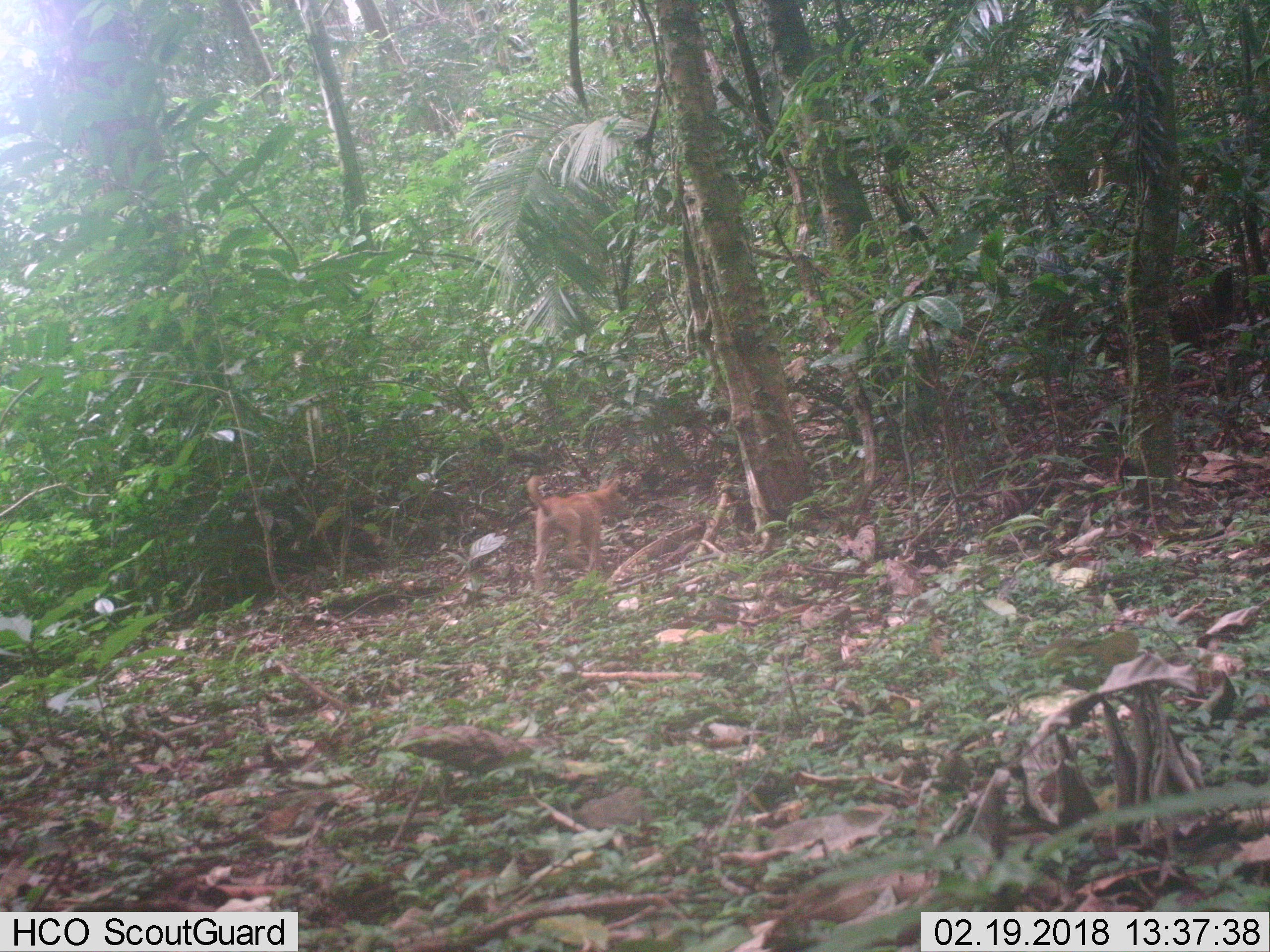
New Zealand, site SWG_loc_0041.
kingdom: Animalia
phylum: Chordata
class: Mammalia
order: Carnivora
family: Canidae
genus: Canis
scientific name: Canis familiaris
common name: domestic dog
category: dog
Dog (domestic dog) (Canis familiaris).